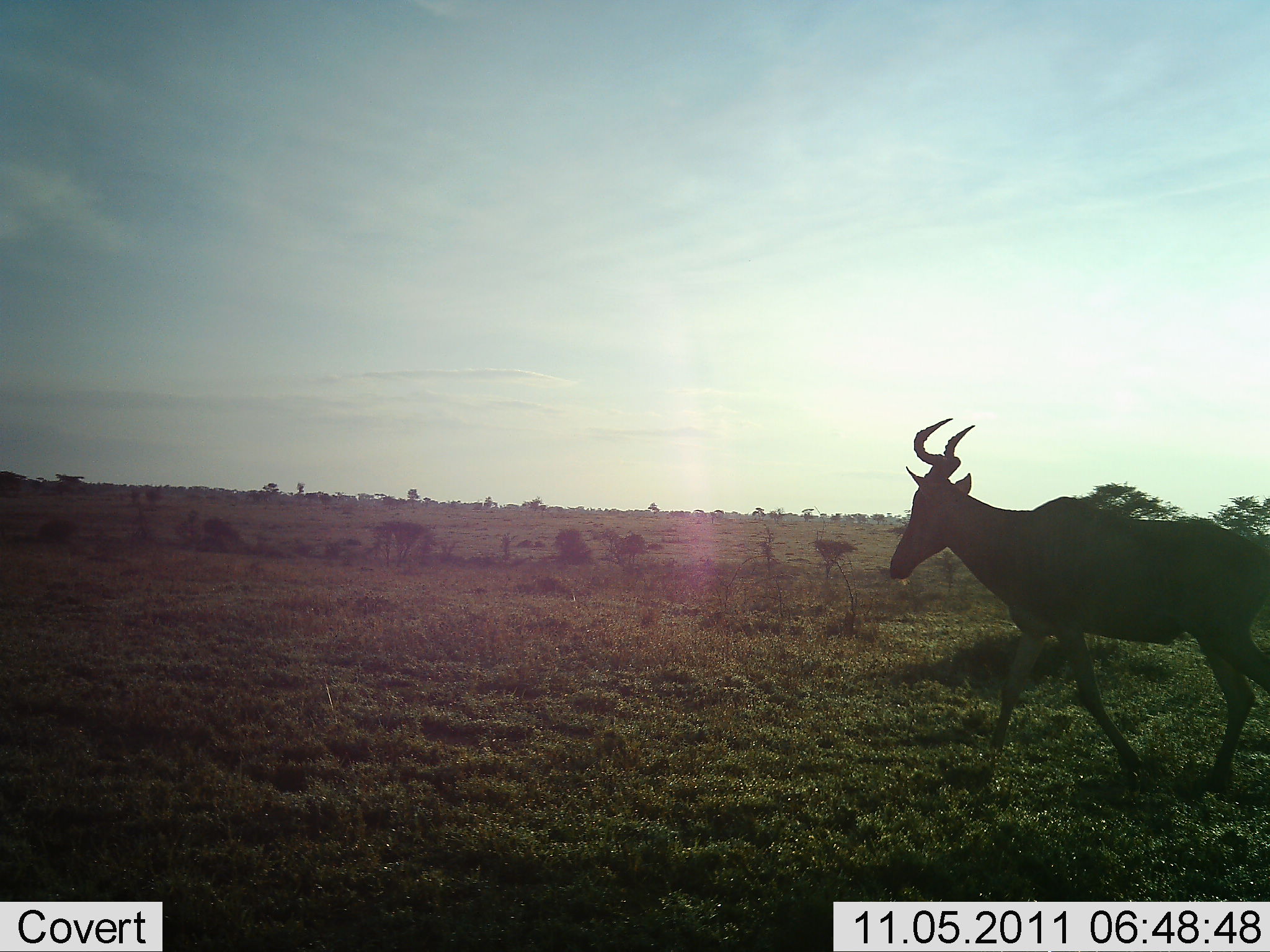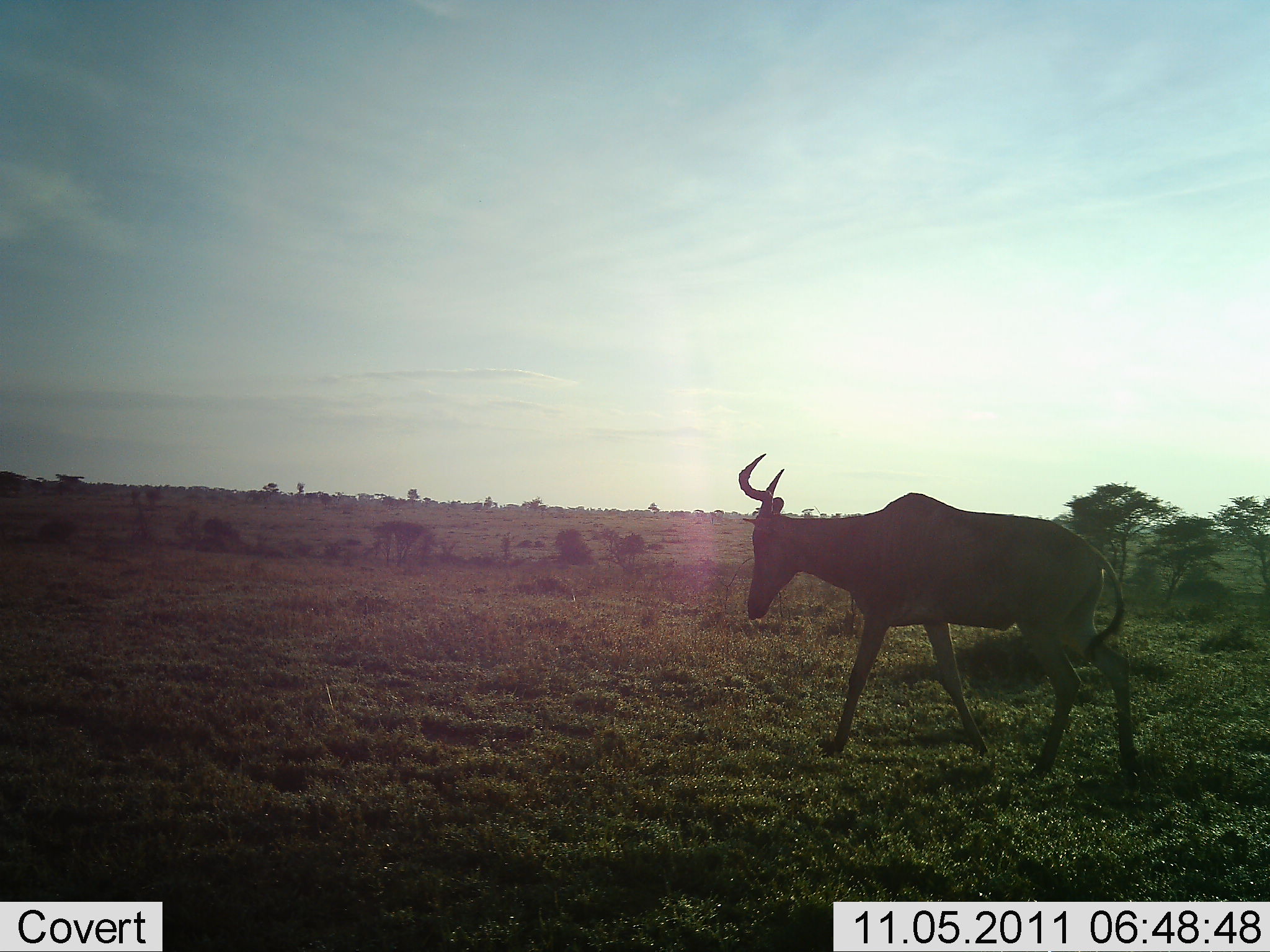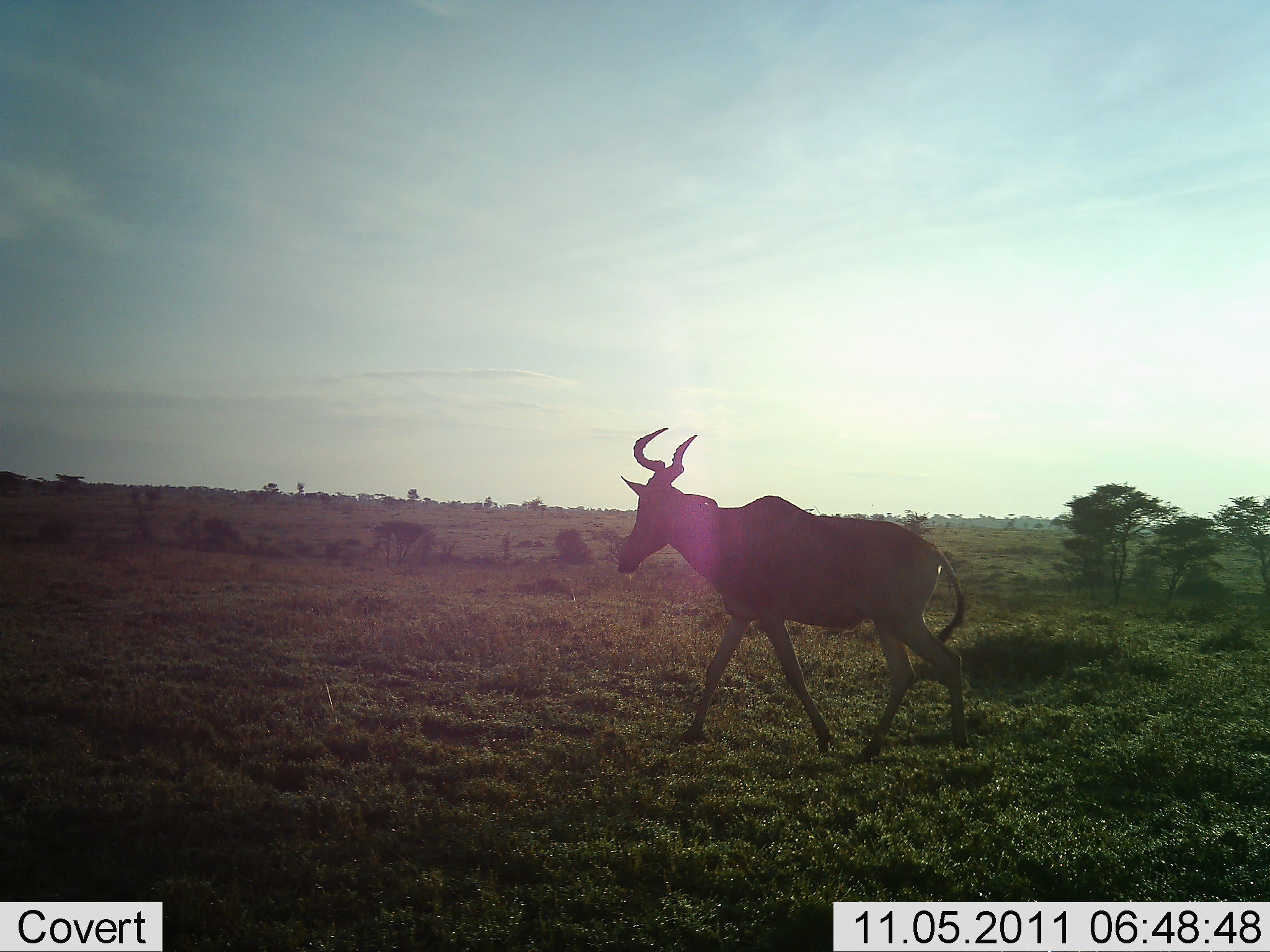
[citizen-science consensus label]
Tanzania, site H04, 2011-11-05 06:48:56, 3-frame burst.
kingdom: Animalia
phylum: Chordata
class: Mammalia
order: Artiodactyla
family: Bovidae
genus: Alcelaphus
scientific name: Alcelaphus buselaphus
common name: hartebeest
Hartebeest (Alcelaphus buselaphus), count 1. Behavior (volunteer vote fractions): standing 0%, resting 0%, moving 100%, interacting 0%. Young present (vote fraction): 0%. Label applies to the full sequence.